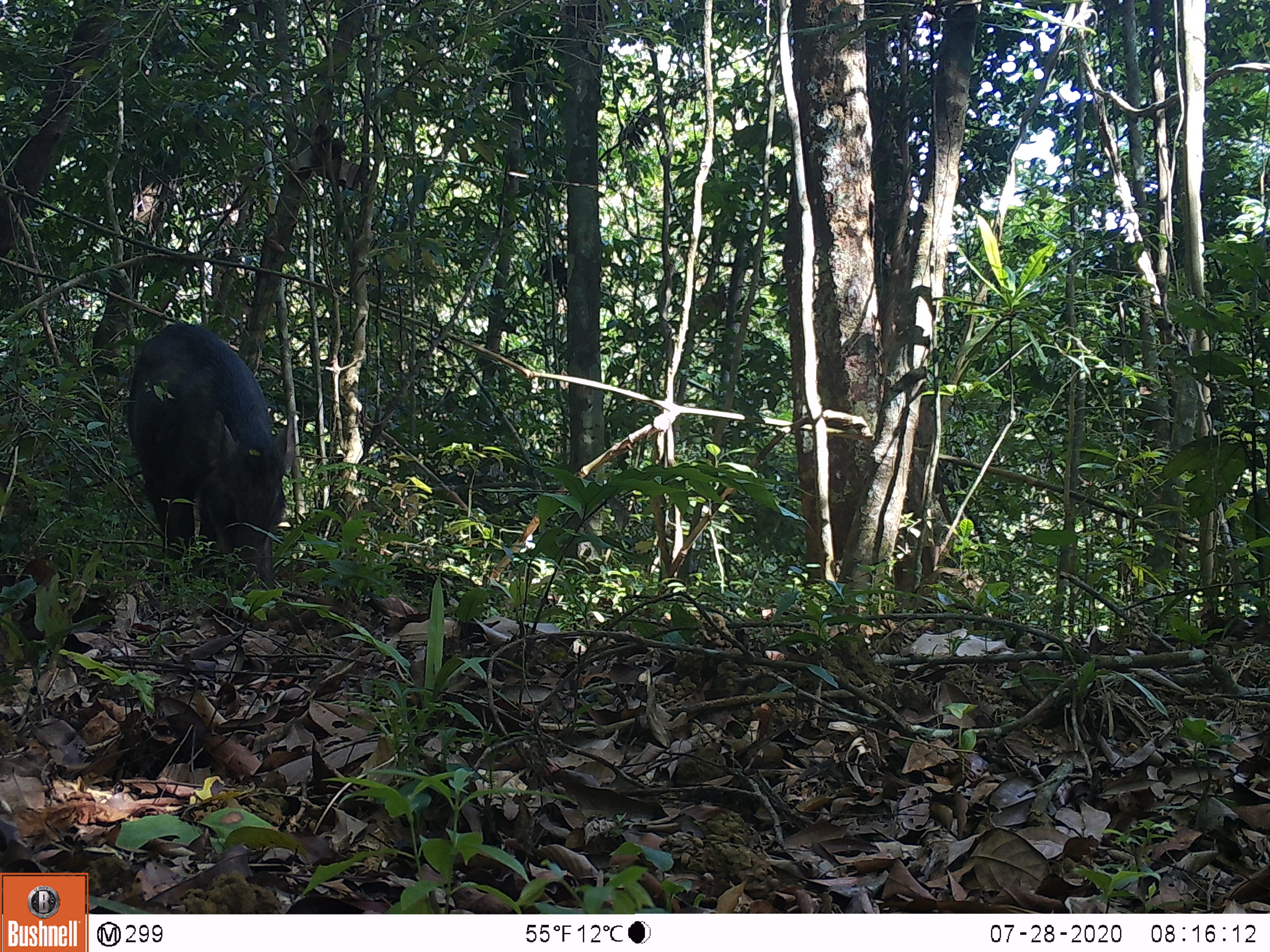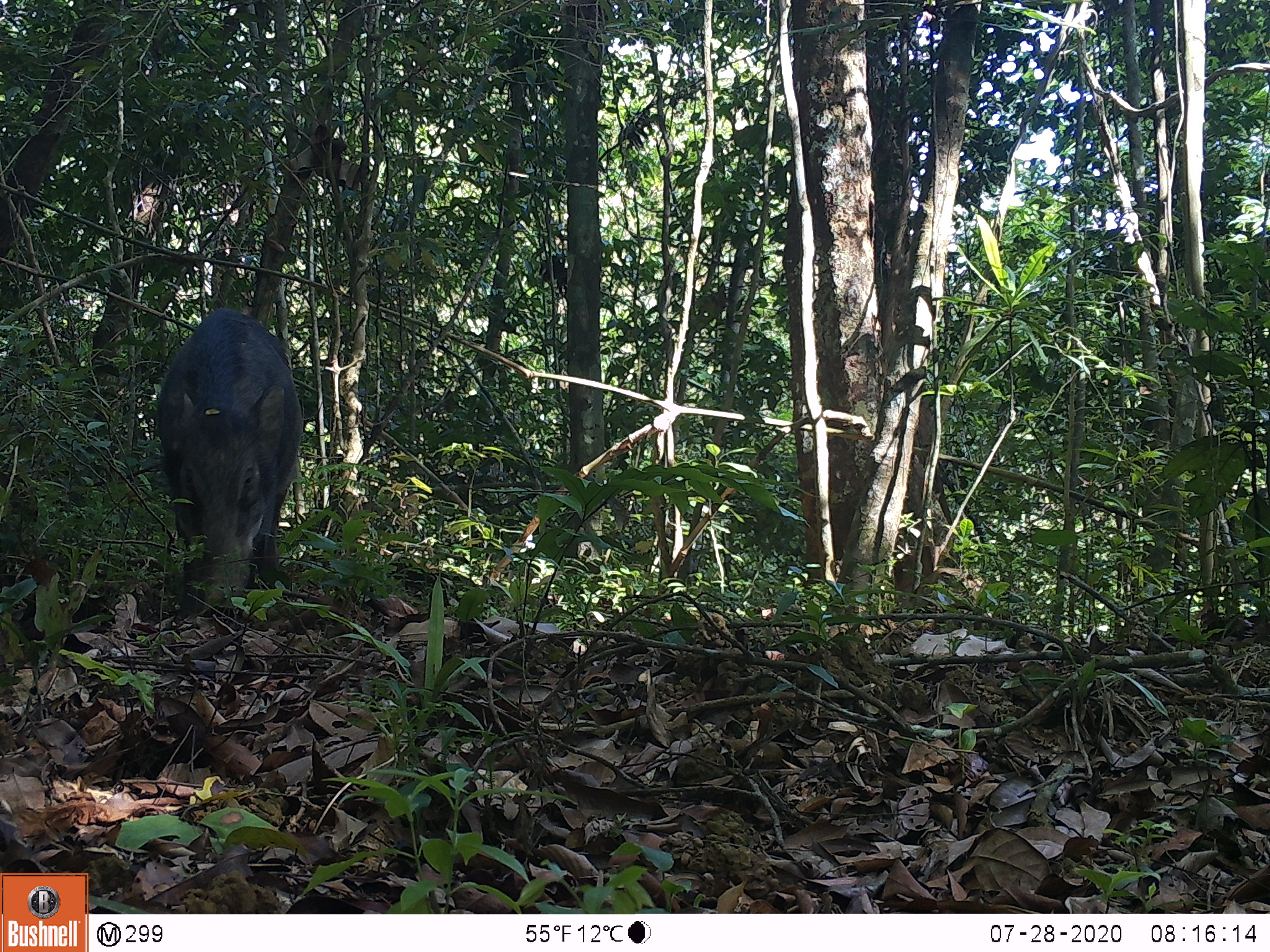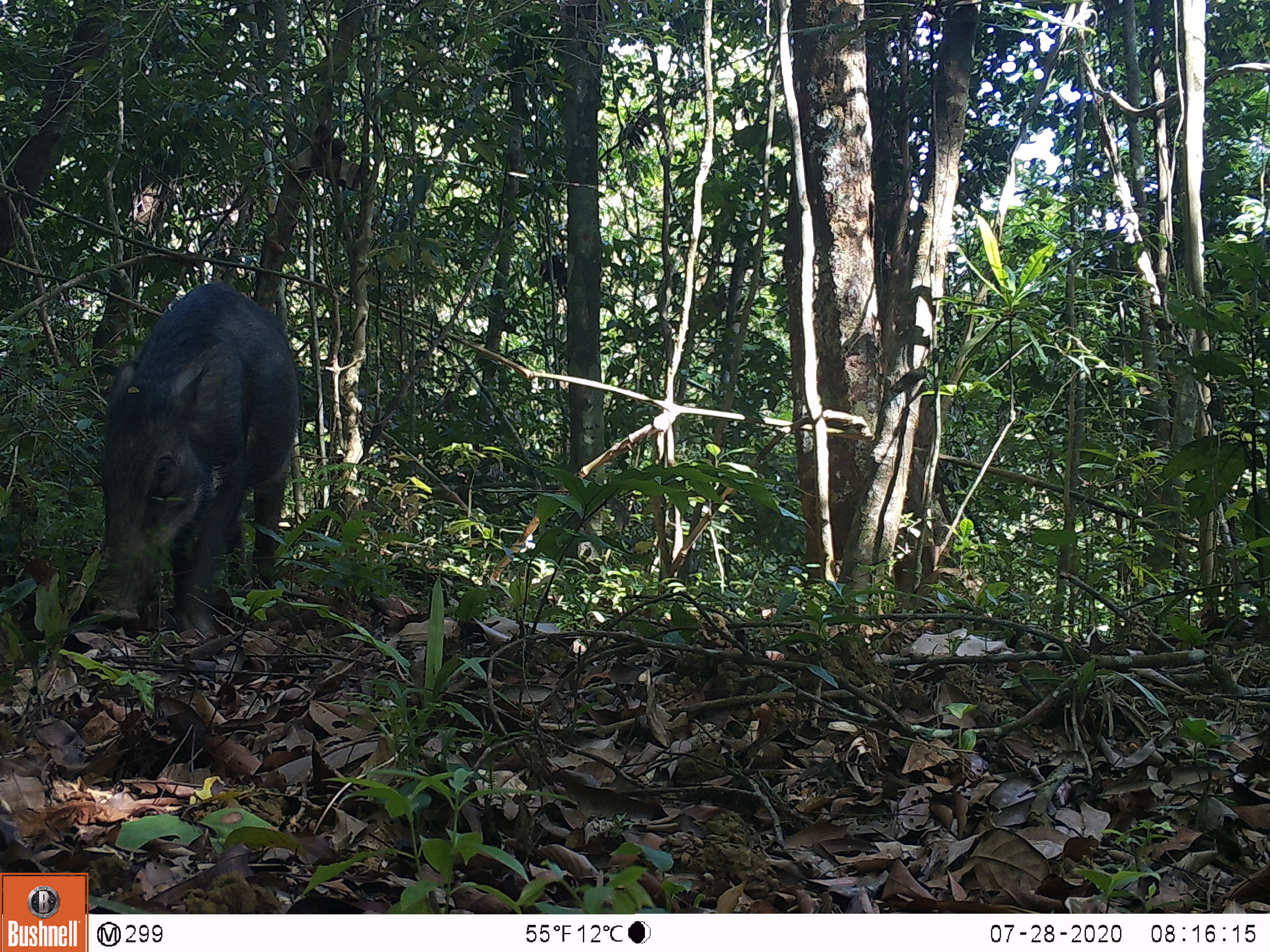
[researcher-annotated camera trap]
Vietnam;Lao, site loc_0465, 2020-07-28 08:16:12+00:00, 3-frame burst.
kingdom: Animalia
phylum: Chordata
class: Mammalia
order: Artiodactyla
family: Suidae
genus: Sus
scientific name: Sus scrofa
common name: eurasian wild pig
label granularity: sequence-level